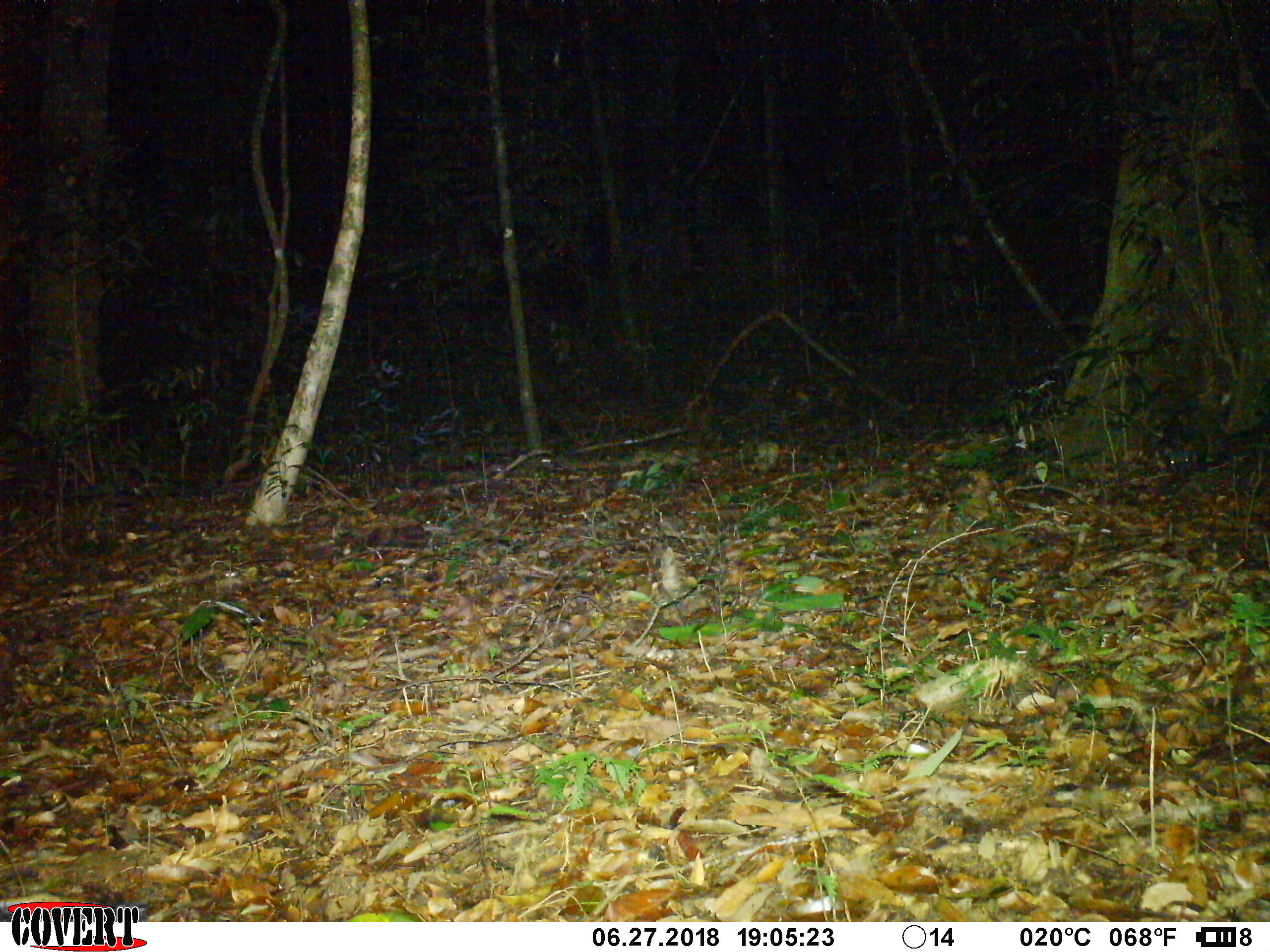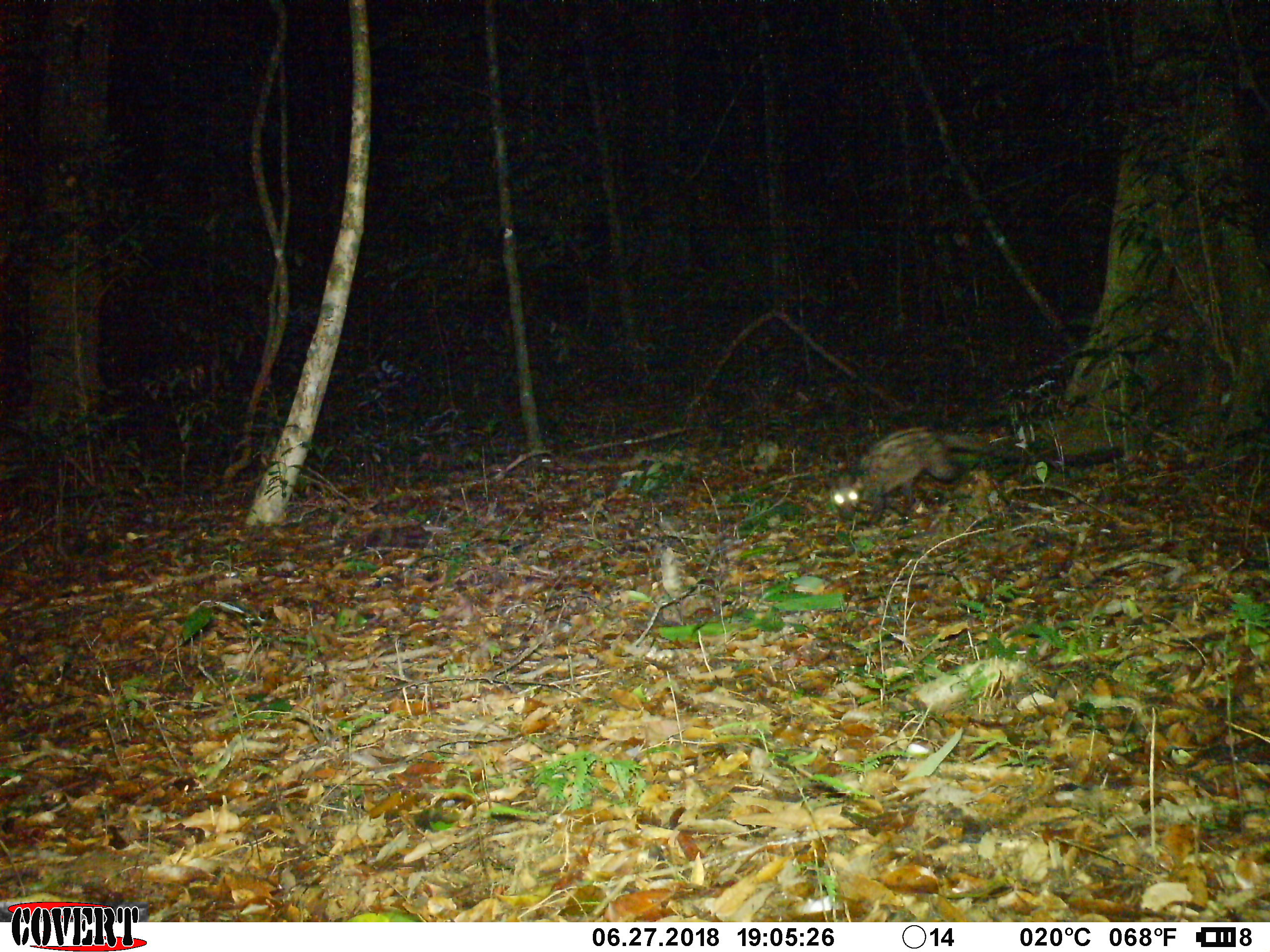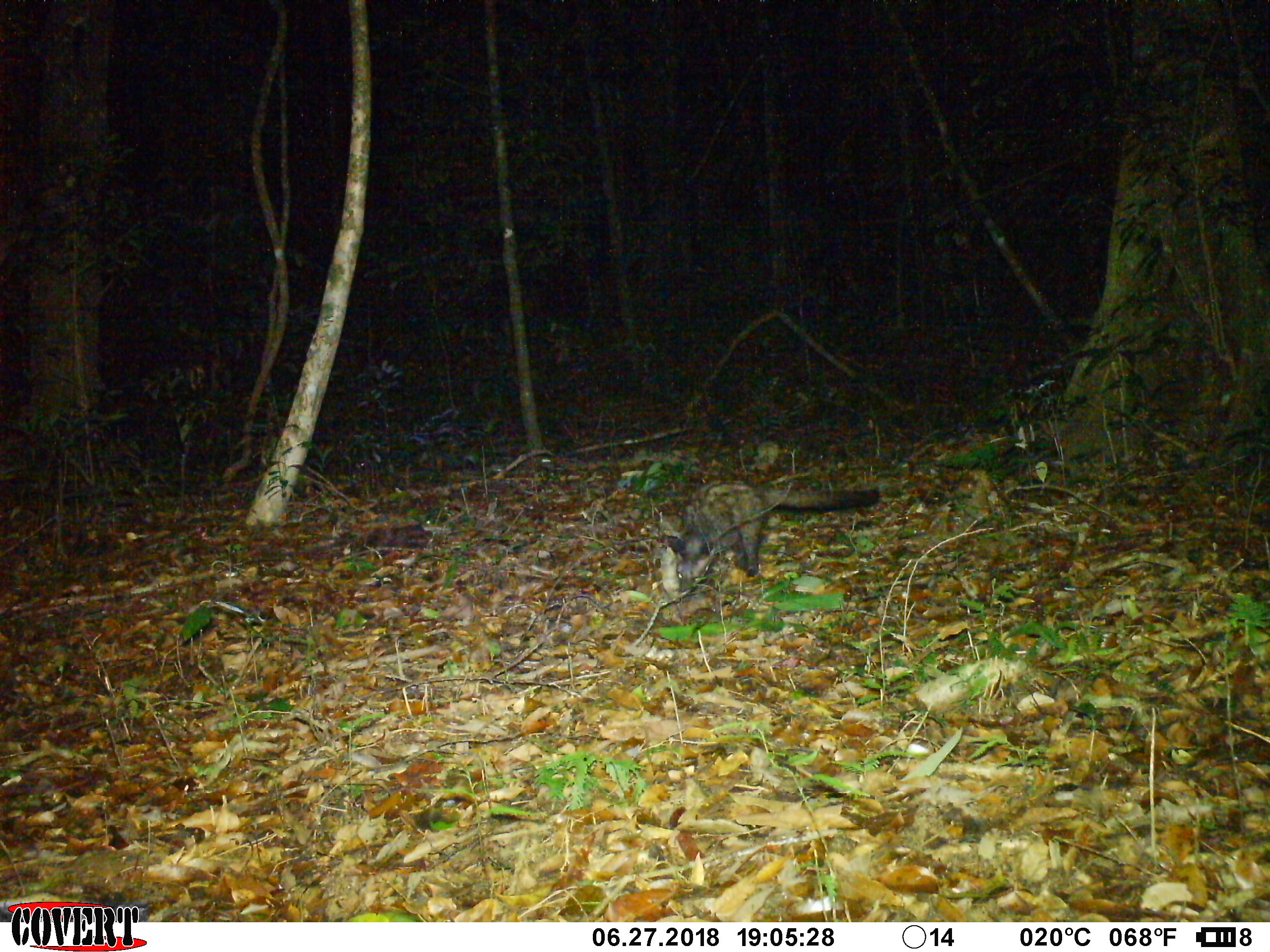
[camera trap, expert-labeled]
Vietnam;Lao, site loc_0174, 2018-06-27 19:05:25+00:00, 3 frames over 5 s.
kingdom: Animalia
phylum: Chordata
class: Mammalia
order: Carnivora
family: Viverridae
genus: Paradoxurus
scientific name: Paradoxurus hermaphroditus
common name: common palm civet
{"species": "common palm civet (Paradoxurus hermaphroditus)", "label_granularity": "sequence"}